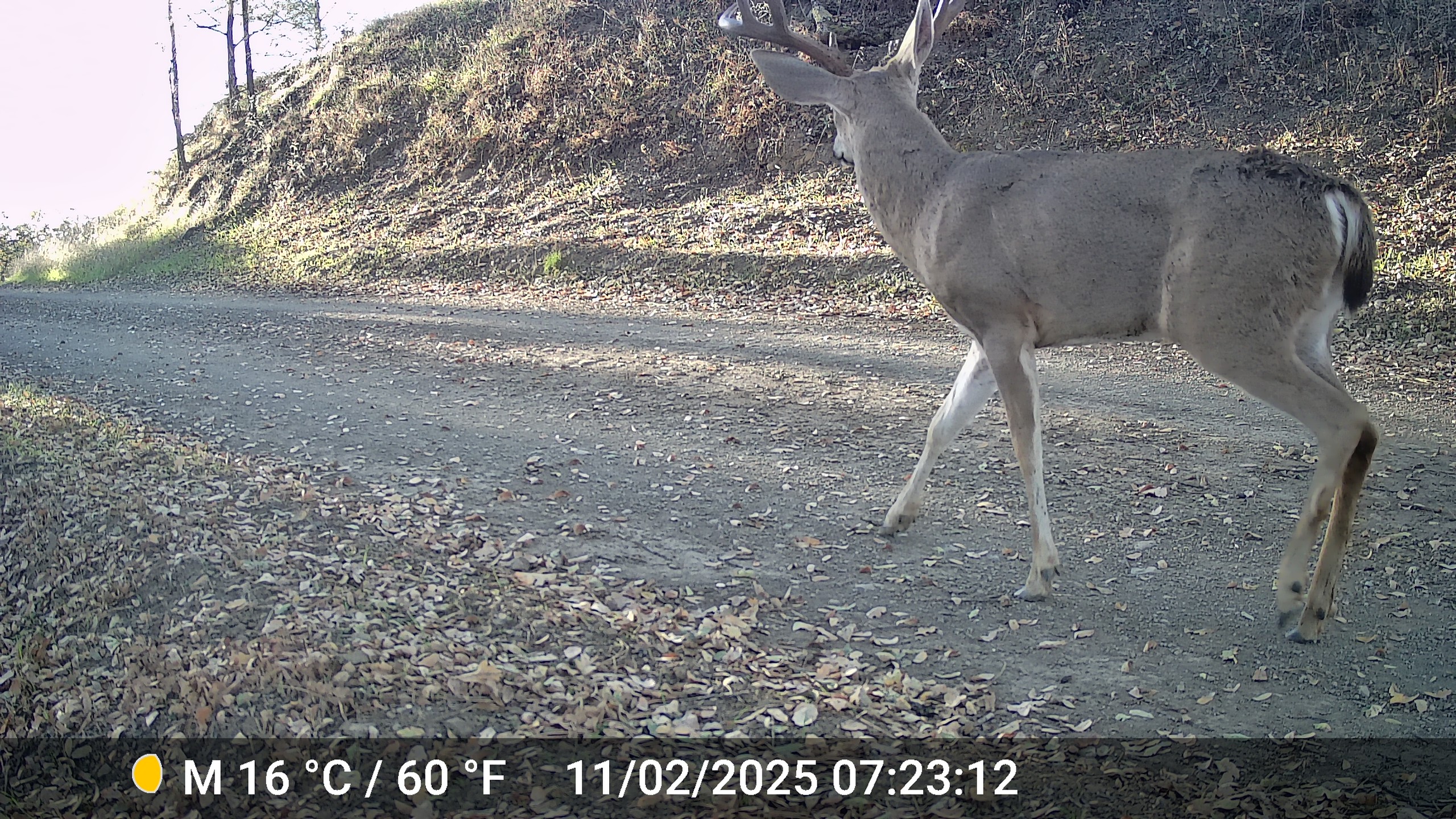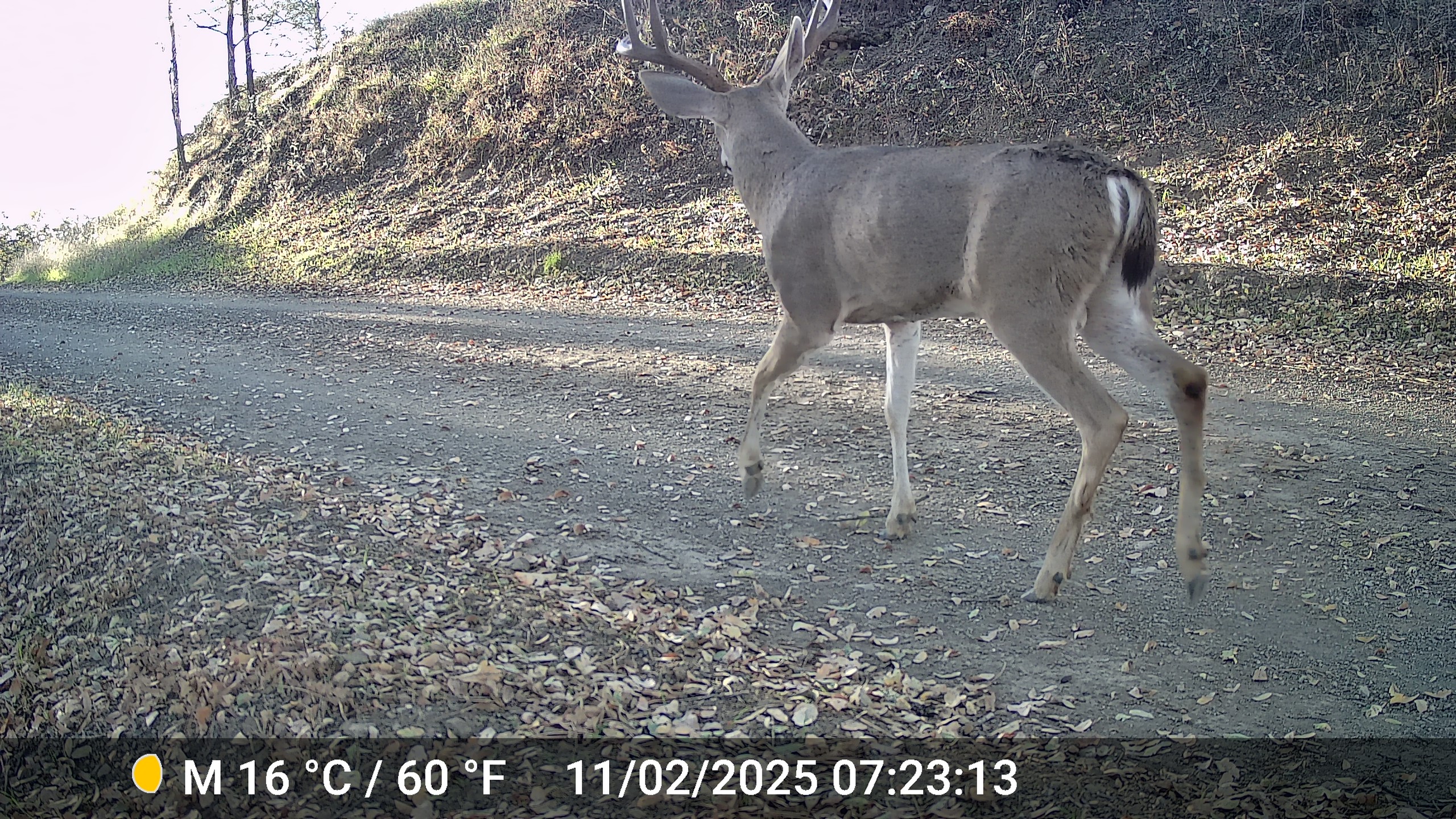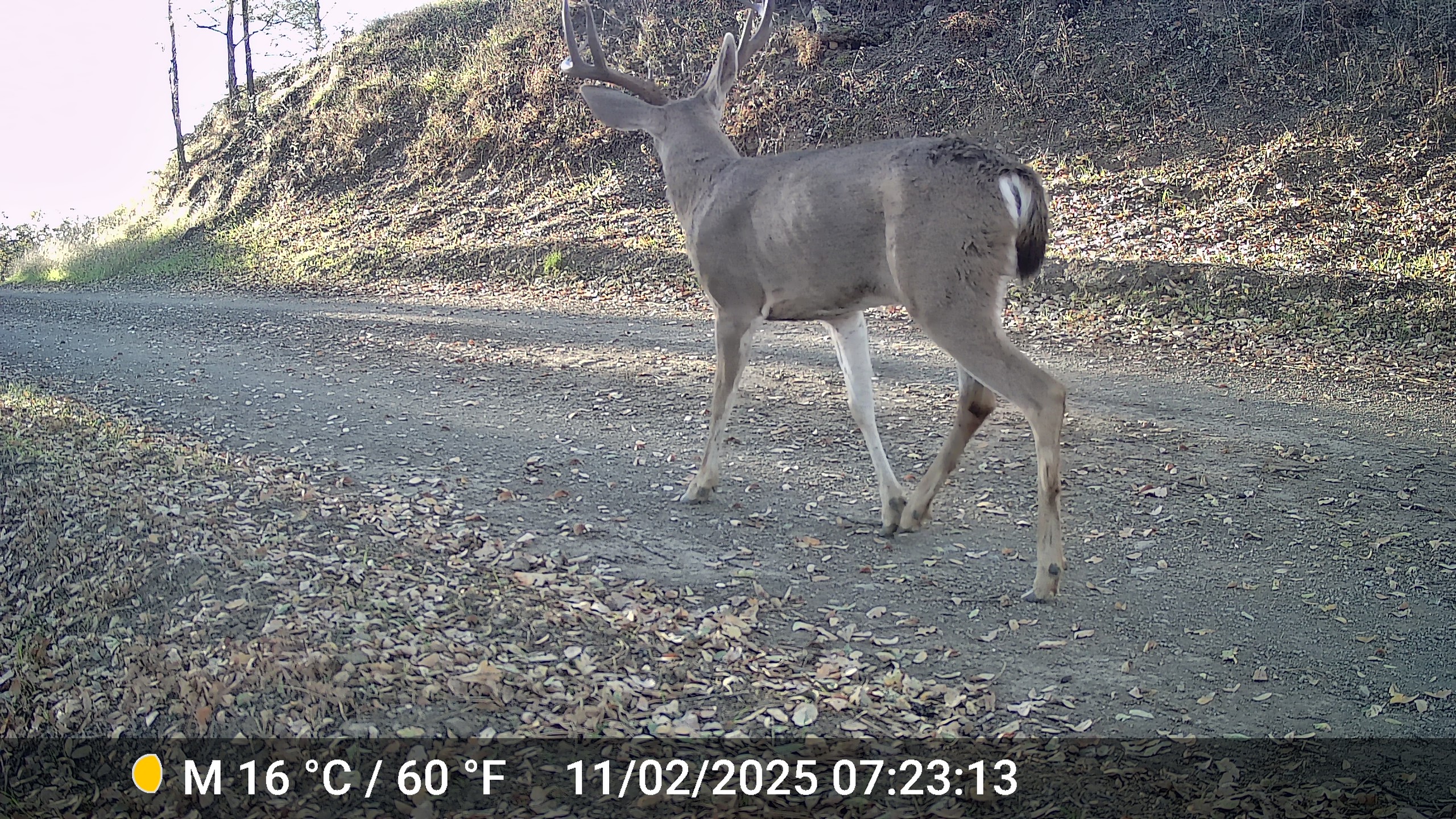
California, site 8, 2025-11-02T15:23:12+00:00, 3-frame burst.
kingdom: Animalia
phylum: Chordata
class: Mammalia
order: Artiodactyla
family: Cervidae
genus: Odocoileus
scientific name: Odocoileus hemionus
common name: mule deer